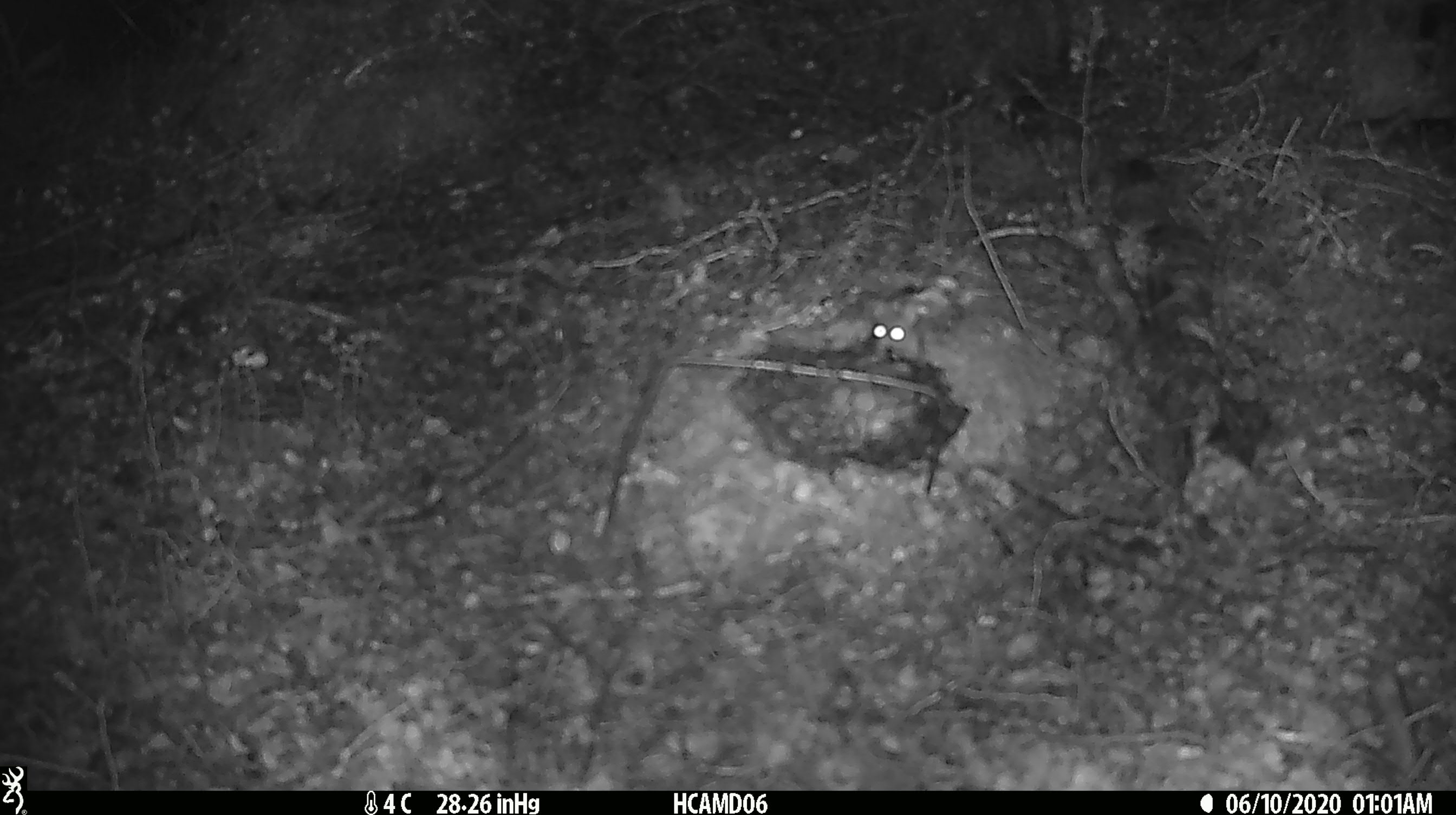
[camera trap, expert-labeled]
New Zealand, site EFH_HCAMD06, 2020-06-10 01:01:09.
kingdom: Animalia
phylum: Chordata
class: Mammalia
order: Rodentia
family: Muridae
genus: Mus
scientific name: Mus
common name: mouse